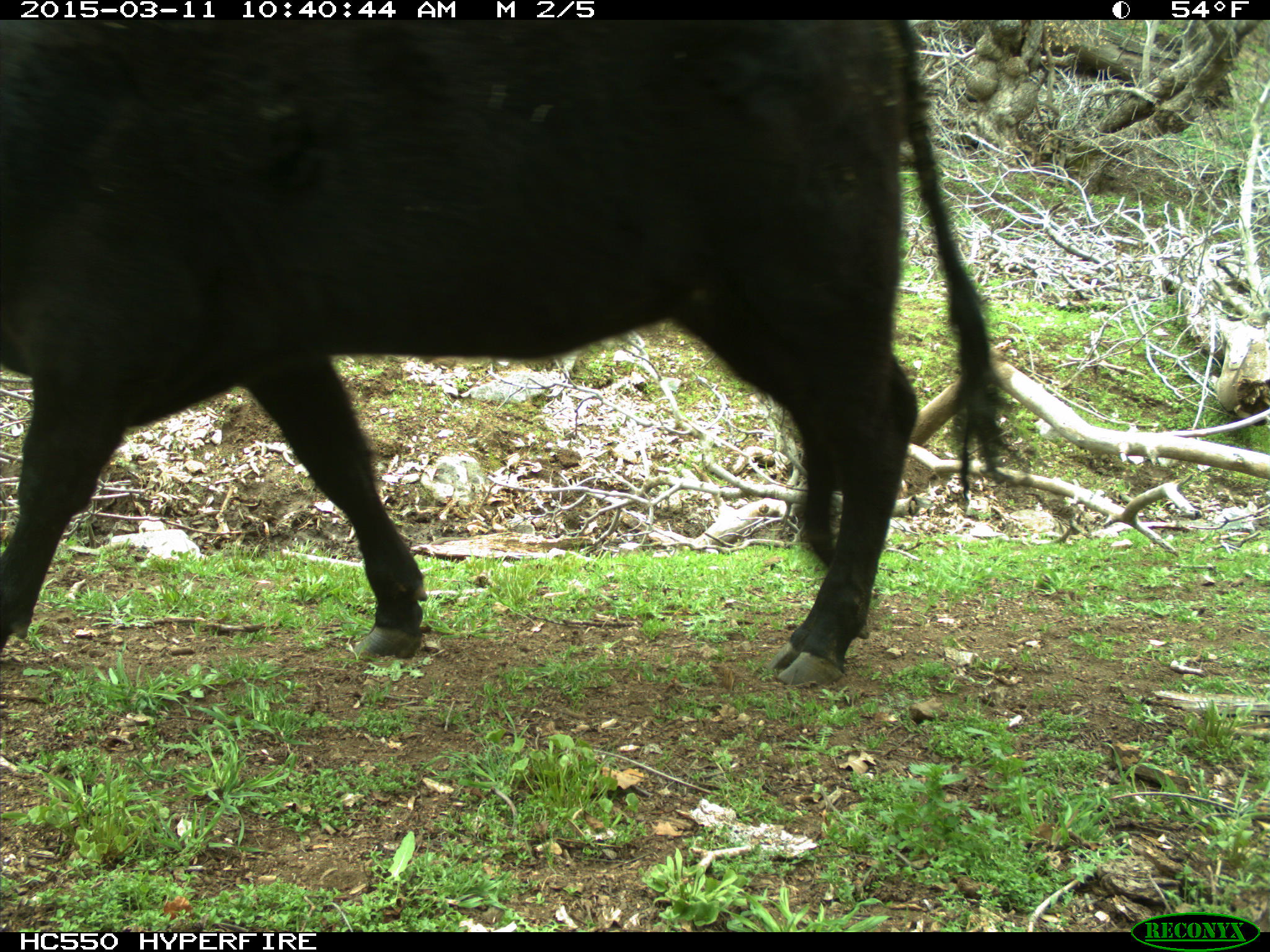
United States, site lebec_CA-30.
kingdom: Animalia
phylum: Chordata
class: Mammalia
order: Artiodactyla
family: Bovidae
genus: Bos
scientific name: Bos taurus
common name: domestic cow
Bos taurus (domestic cow).